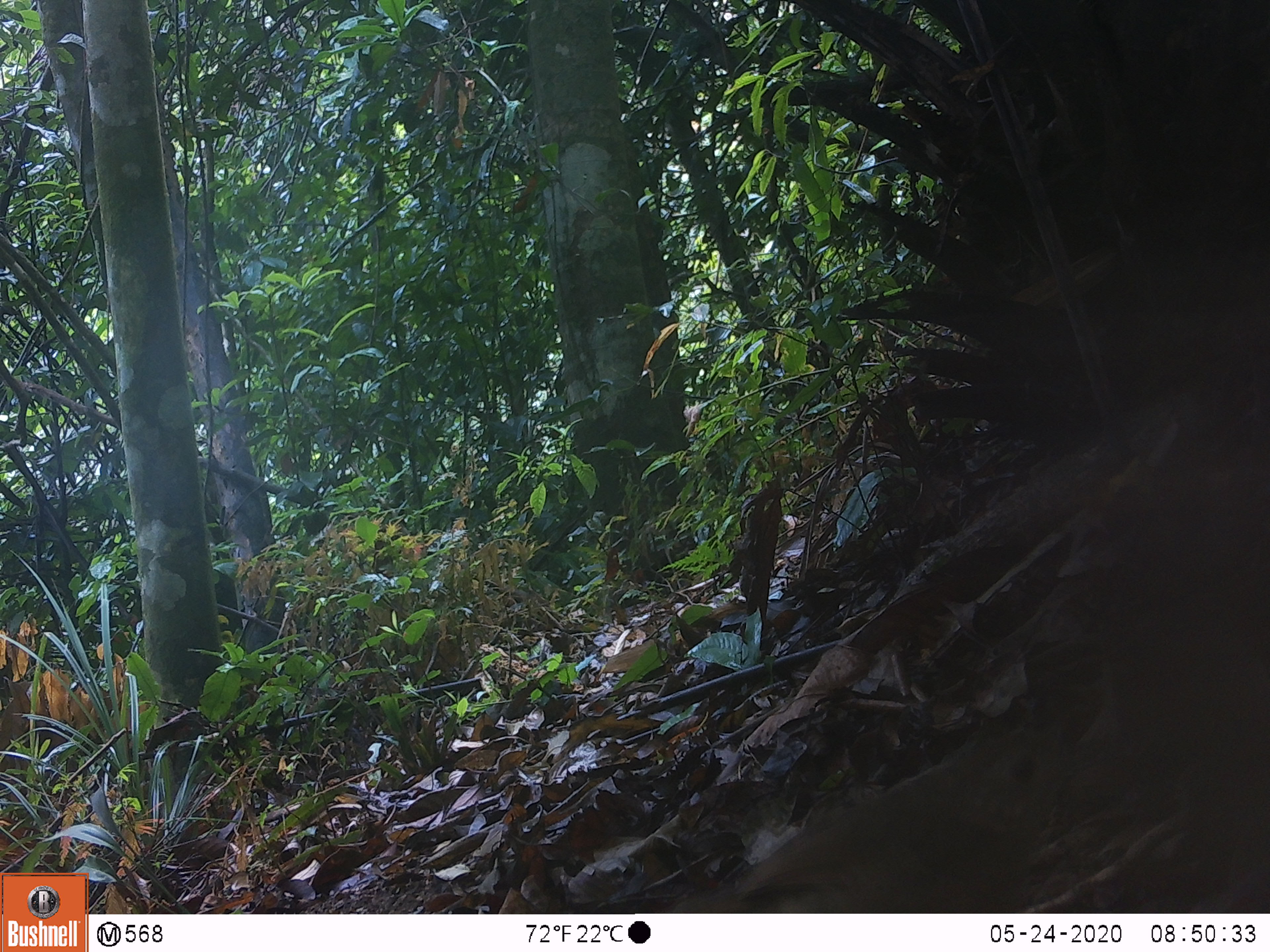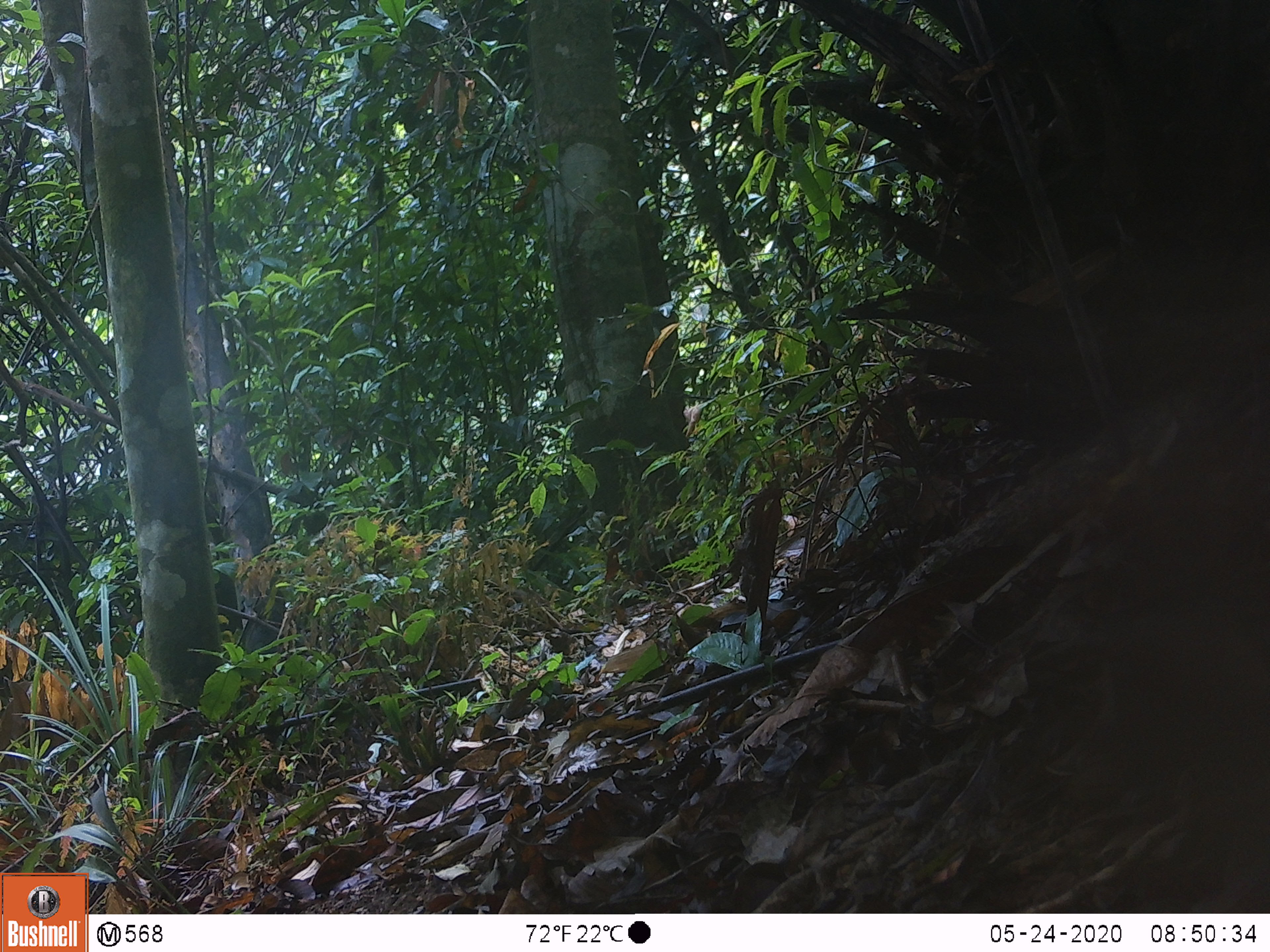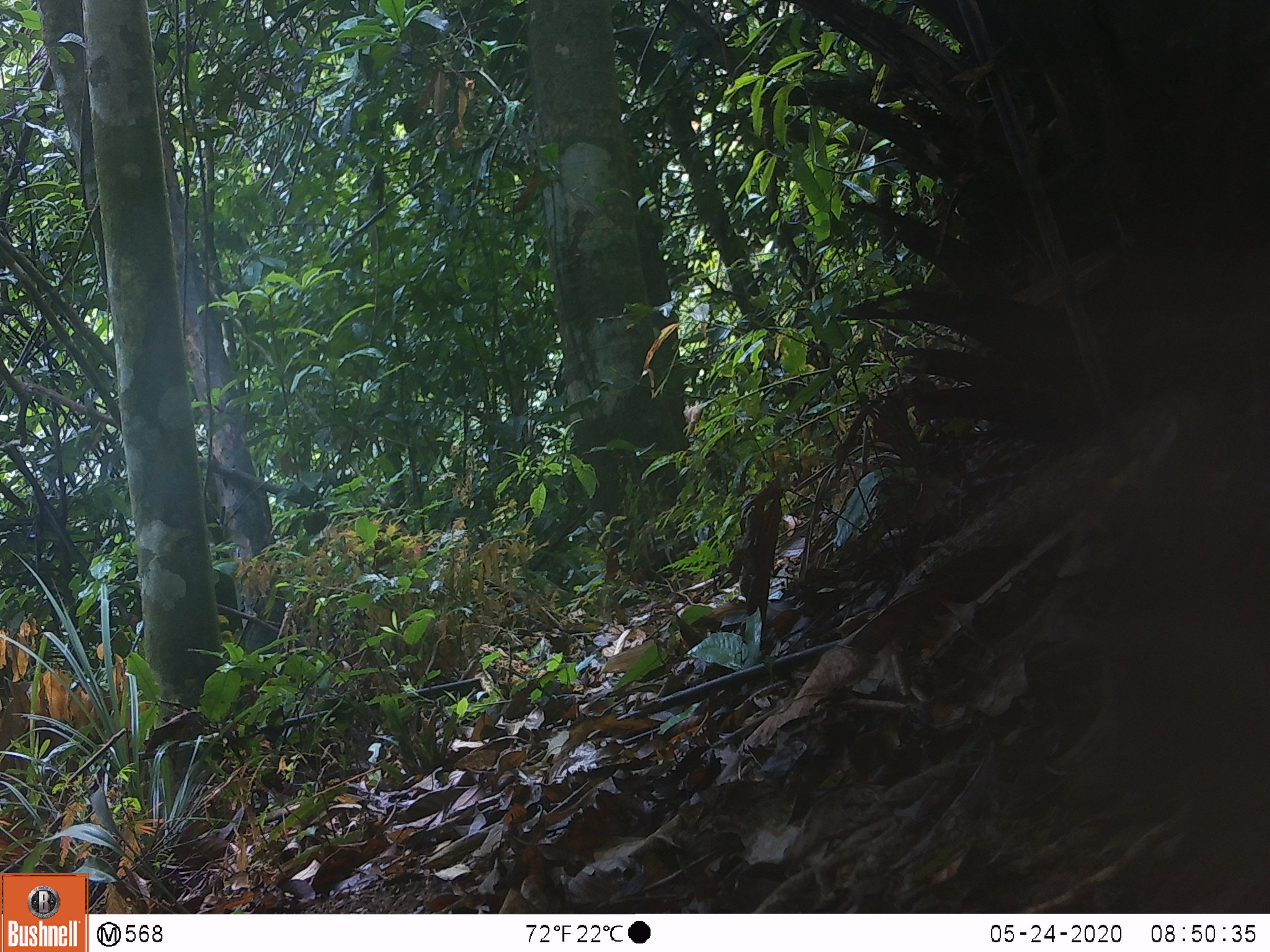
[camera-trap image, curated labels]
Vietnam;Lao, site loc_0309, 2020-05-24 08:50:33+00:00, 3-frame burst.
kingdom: Animalia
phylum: Chordata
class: Aves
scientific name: Aves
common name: bird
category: unidentified bird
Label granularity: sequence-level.